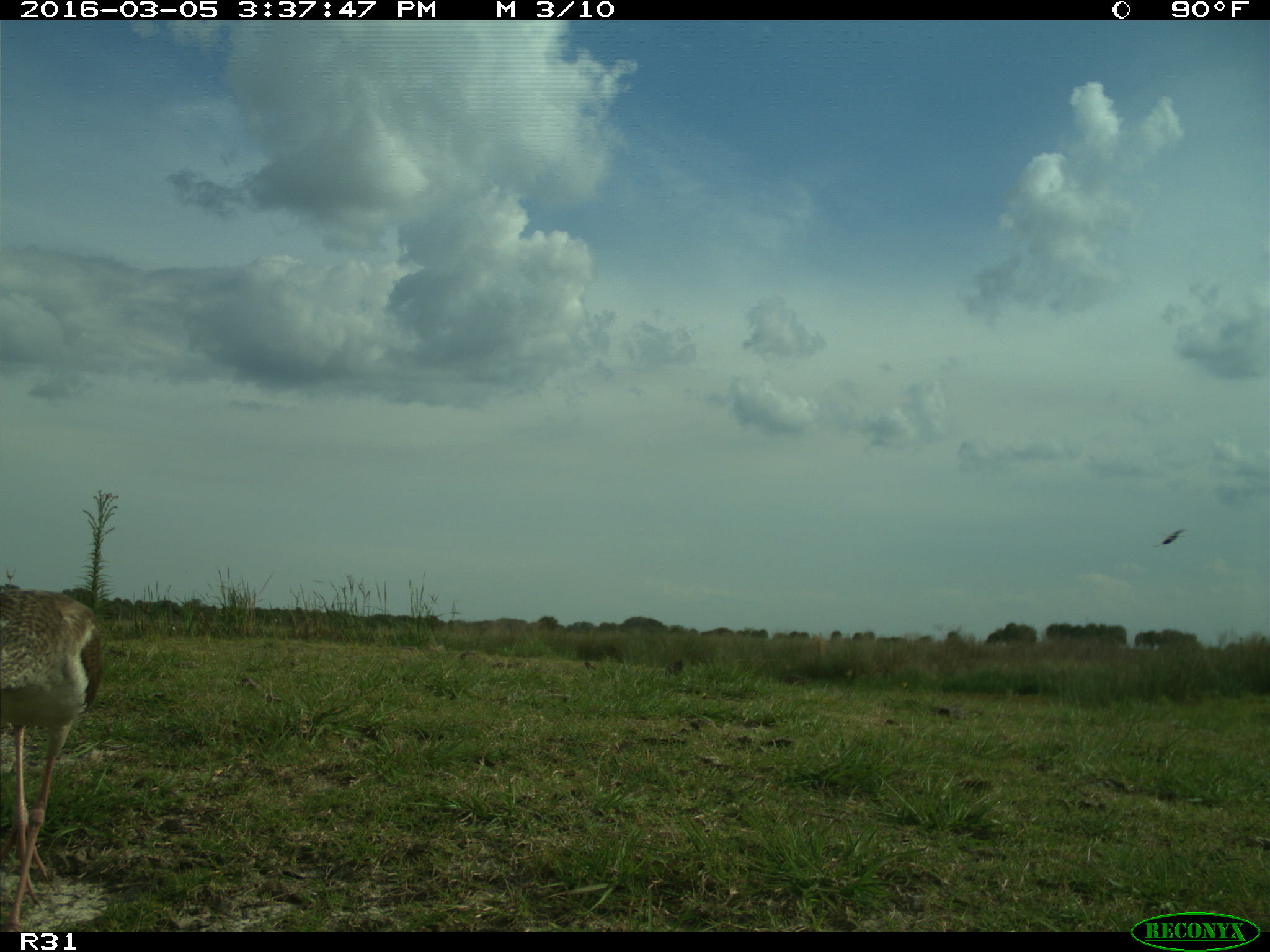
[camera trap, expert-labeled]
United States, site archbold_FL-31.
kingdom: Animalia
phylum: Chordata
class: Aves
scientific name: Aves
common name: birds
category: unidentified bird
Unidentified bird (birds) (Aves).